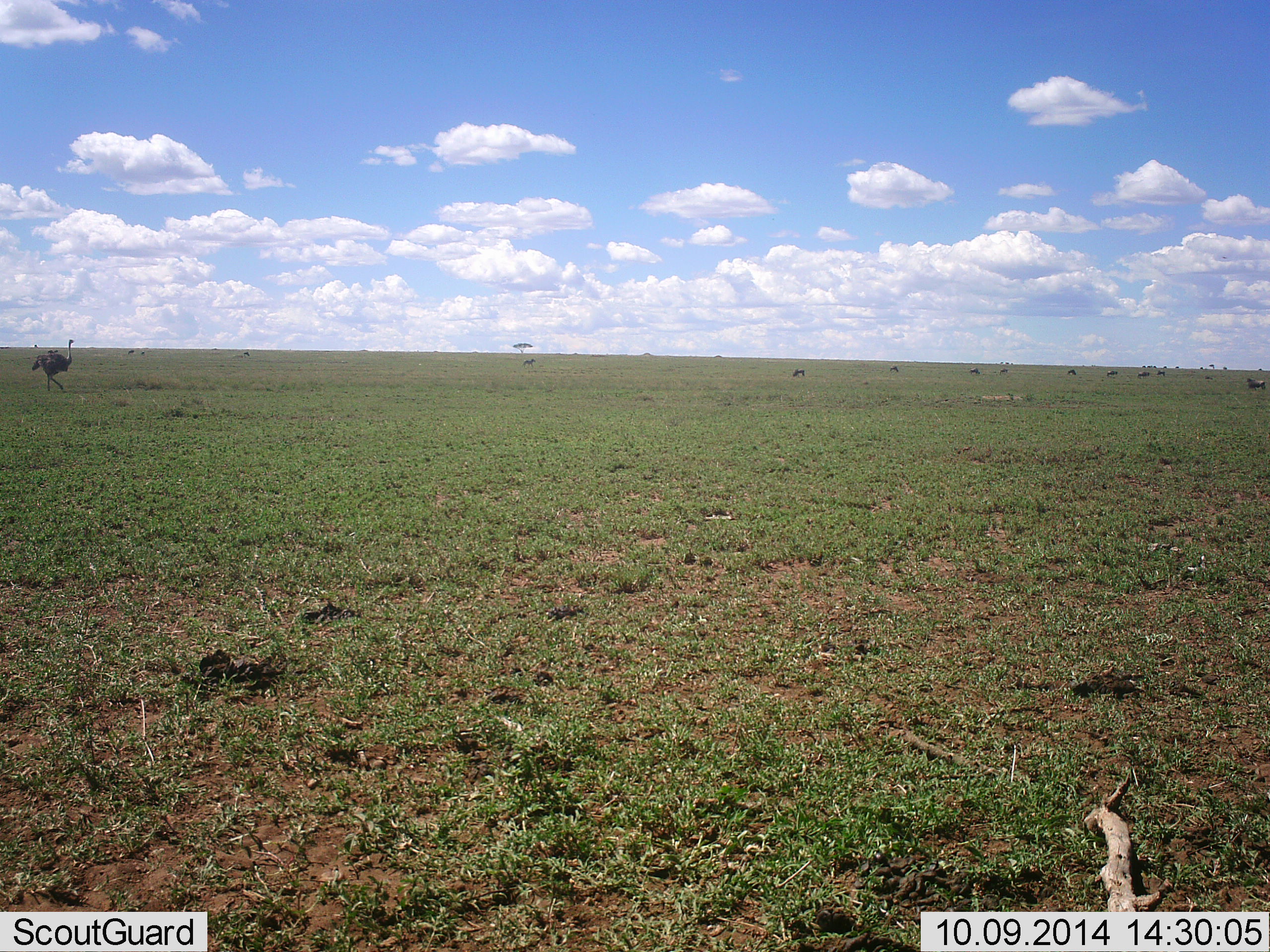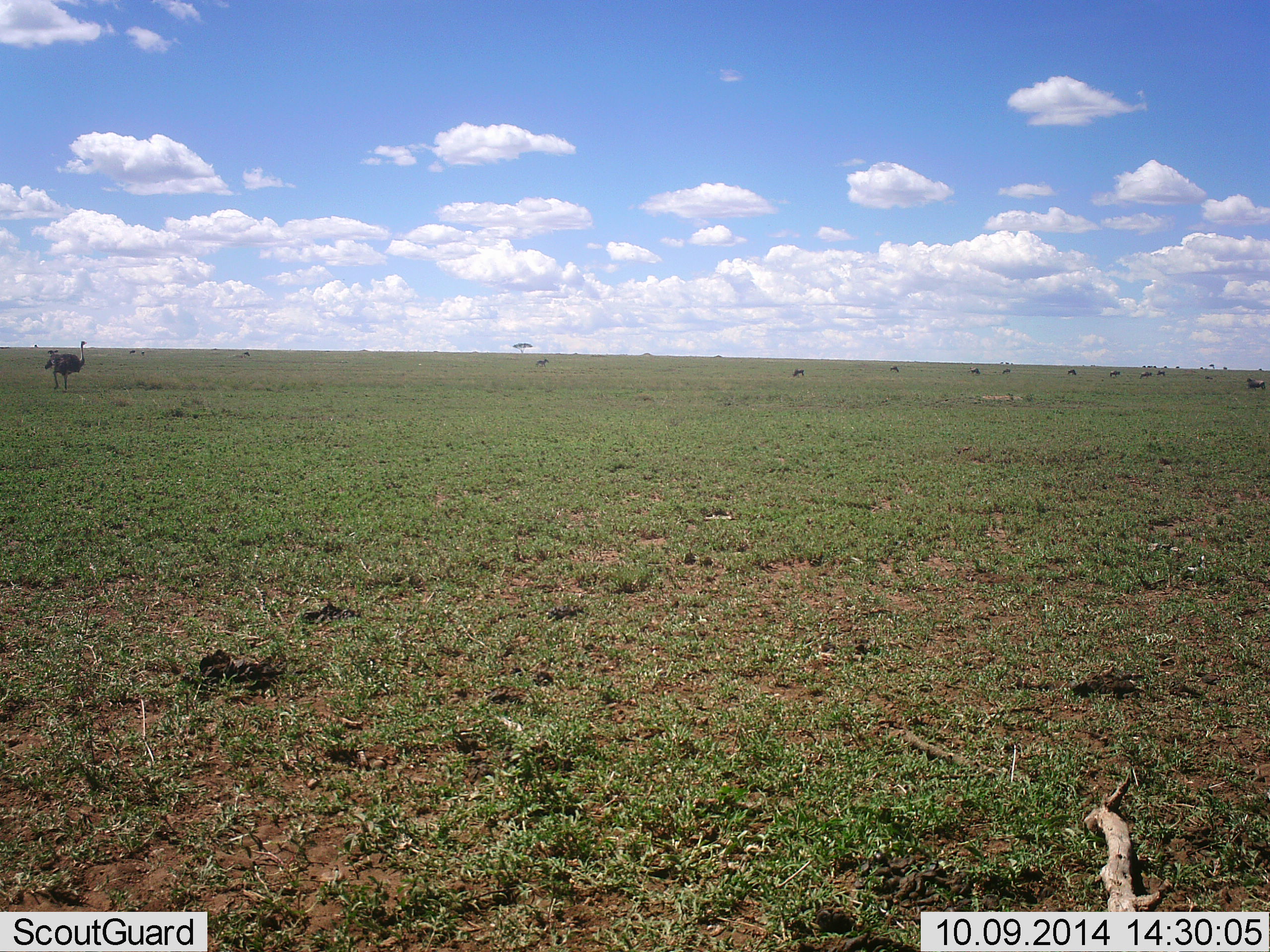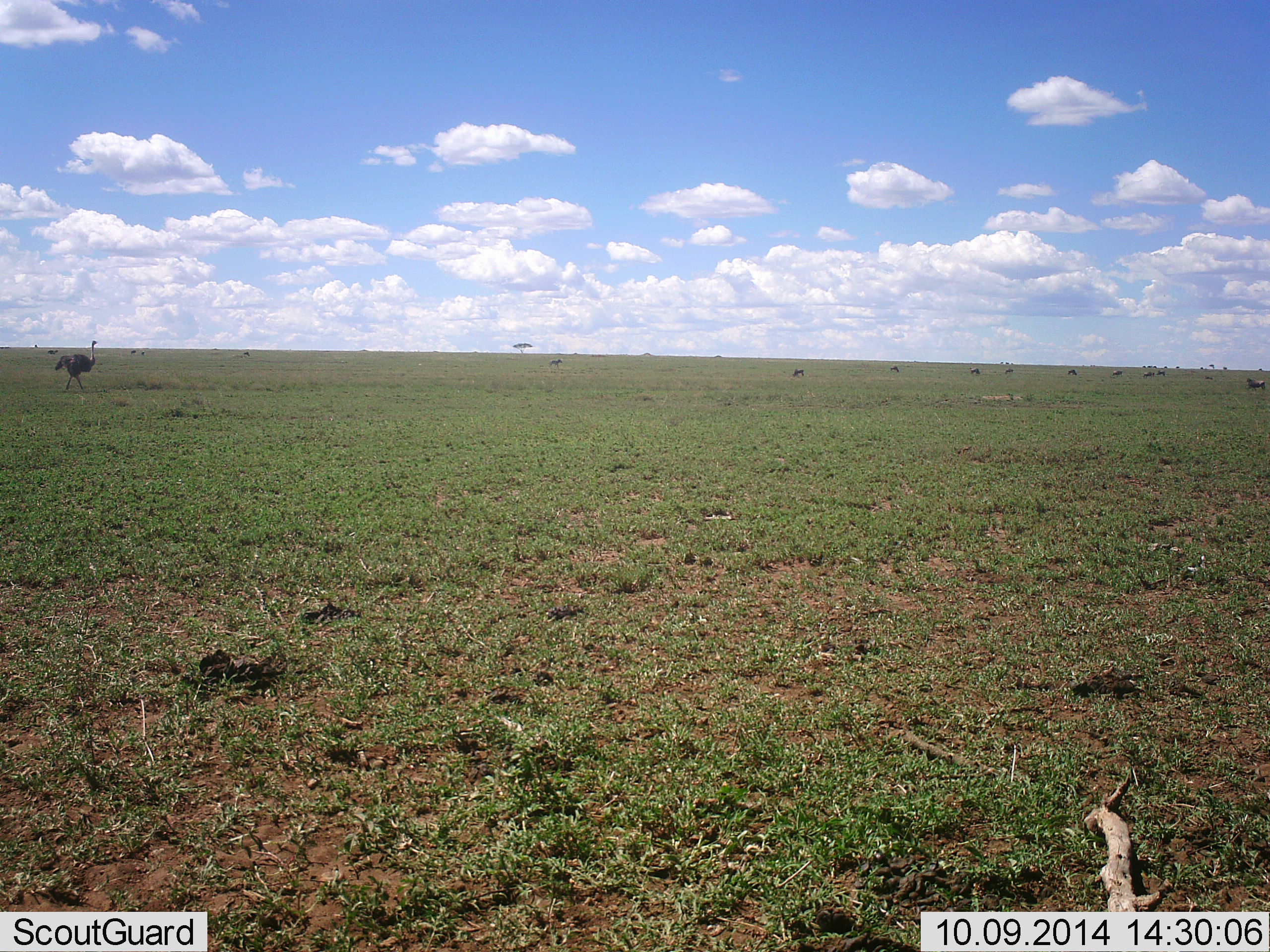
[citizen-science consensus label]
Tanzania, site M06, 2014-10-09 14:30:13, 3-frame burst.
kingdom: Animalia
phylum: Chordata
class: Aves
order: Struthioniformes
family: Struthionidae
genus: Struthio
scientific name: Struthio camelus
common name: ostrich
Ostrich (Struthio camelus), count 1. Behavior (volunteer vote fractions): standing 36%, resting 0%, moving 93%, interacting 0%. Young present (vote fraction): 0%. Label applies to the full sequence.